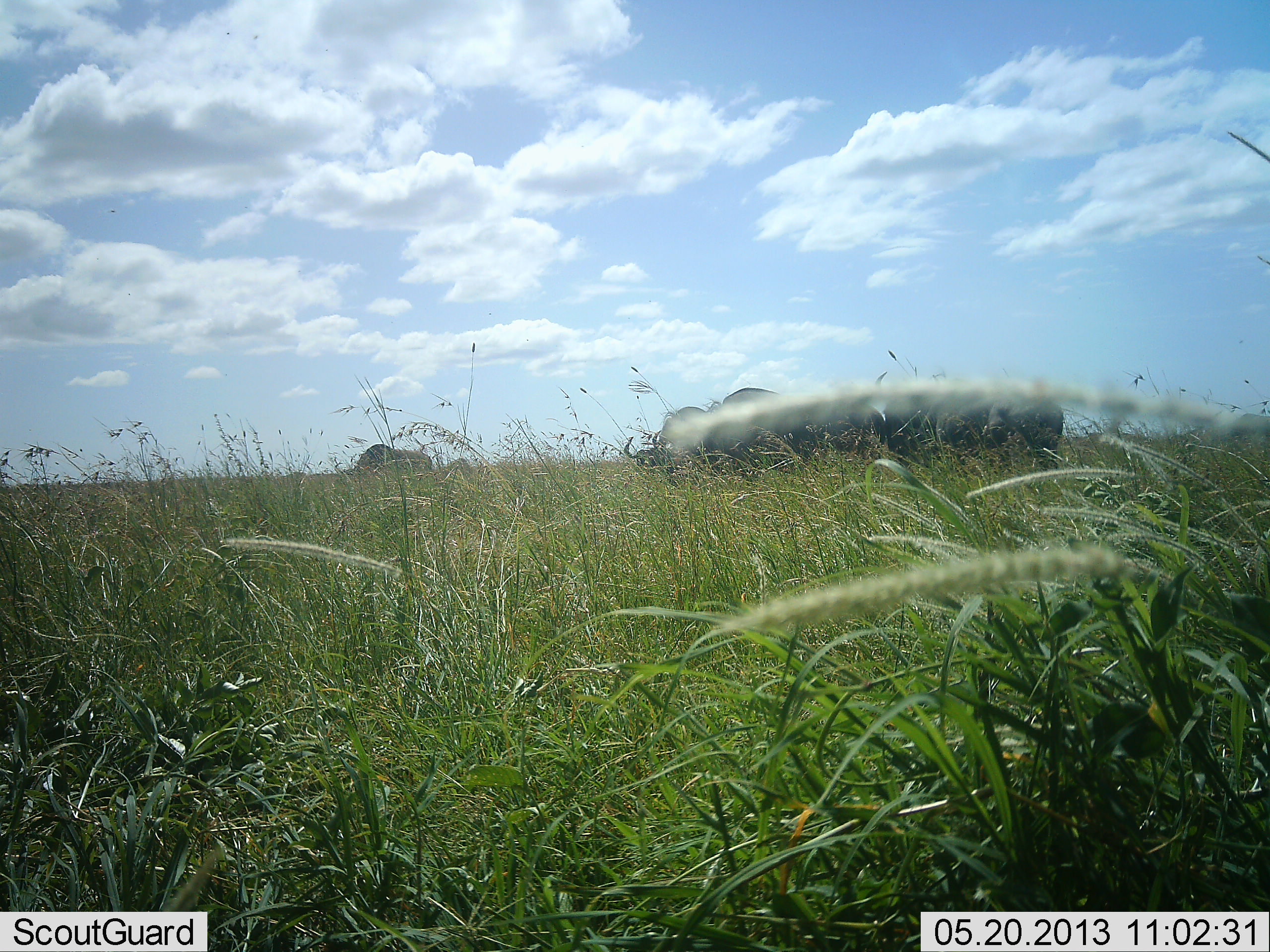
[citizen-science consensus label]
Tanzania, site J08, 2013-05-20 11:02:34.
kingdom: Animalia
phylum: Chordata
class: Mammalia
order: Artiodactyla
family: Bovidae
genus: Connochaetes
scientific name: Connochaetes taurinus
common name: blue wildebeest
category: wildebeest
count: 5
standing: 53%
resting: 0%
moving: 20%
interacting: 0%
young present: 0%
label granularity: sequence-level